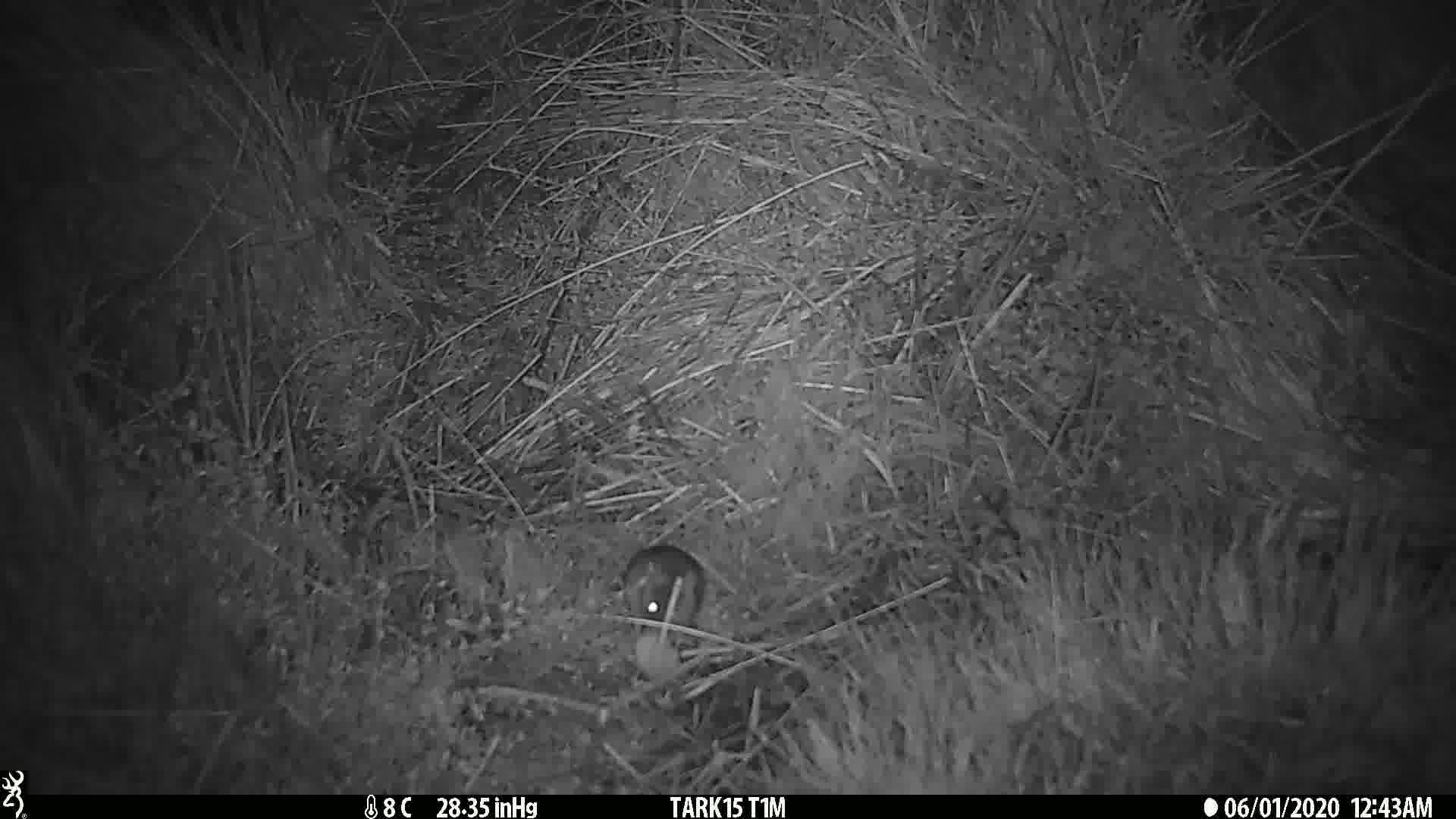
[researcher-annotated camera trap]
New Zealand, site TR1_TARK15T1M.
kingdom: Animalia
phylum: Chordata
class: Mammalia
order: Rodentia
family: Muridae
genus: Mus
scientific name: Mus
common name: mouse